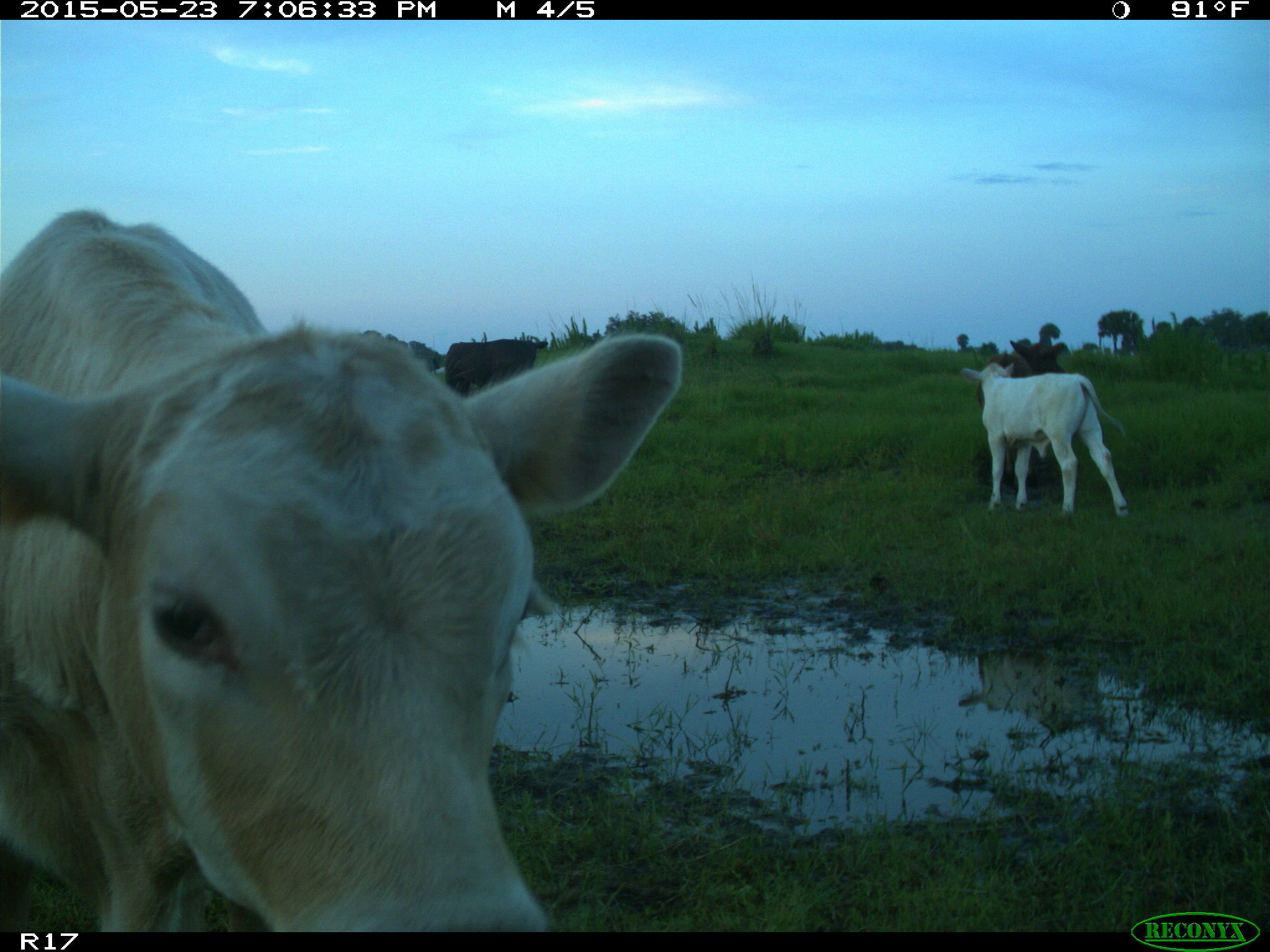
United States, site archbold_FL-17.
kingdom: Animalia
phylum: Chordata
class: Mammalia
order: Artiodactyla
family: Bovidae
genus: Bos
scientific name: Bos taurus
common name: domestic cow